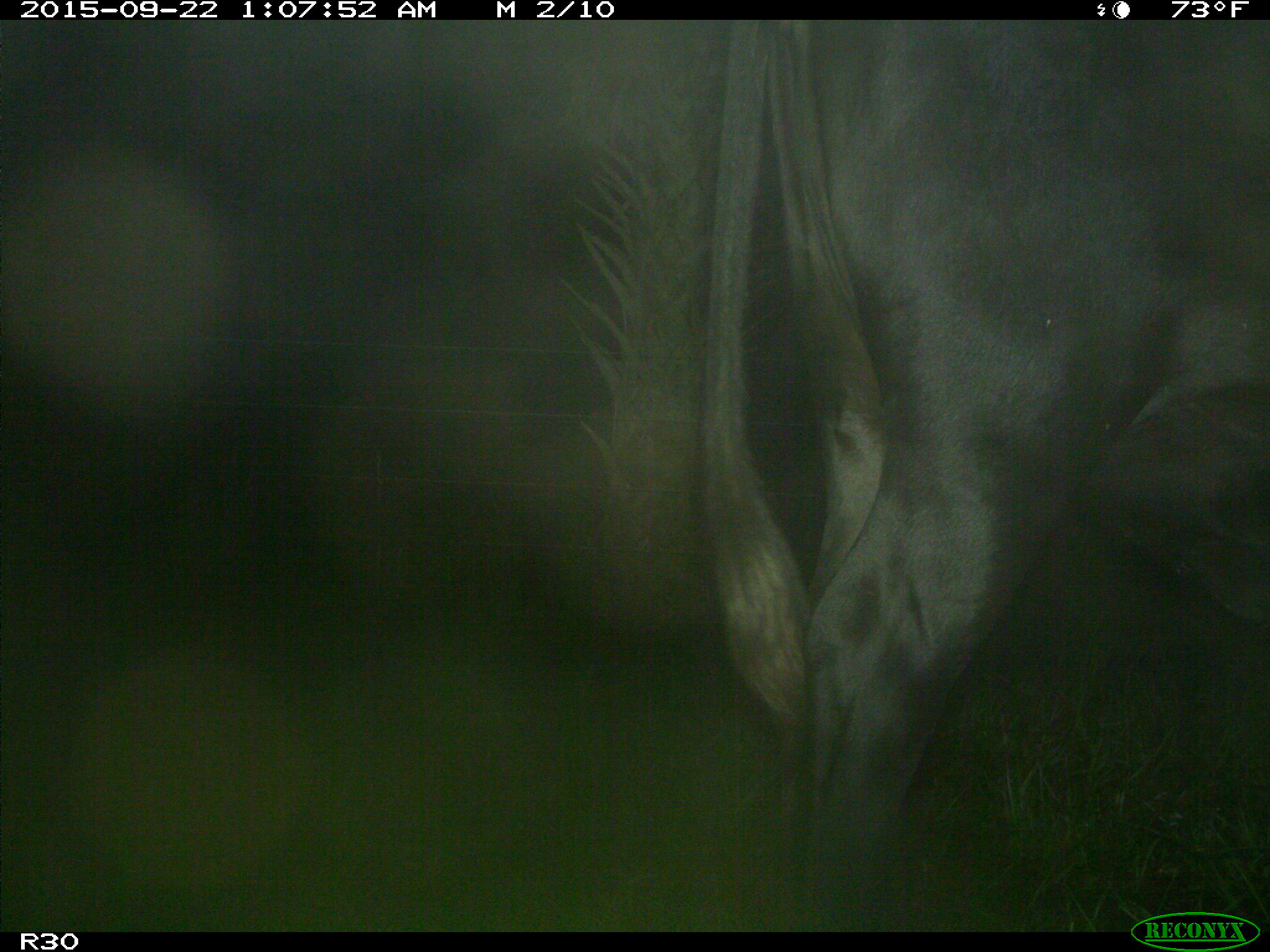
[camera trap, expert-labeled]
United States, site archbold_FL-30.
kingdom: Animalia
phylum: Chordata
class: Mammalia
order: Artiodactyla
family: Bovidae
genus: Bos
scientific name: Bos taurus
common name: domestic cow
Bos taurus (domestic cow).